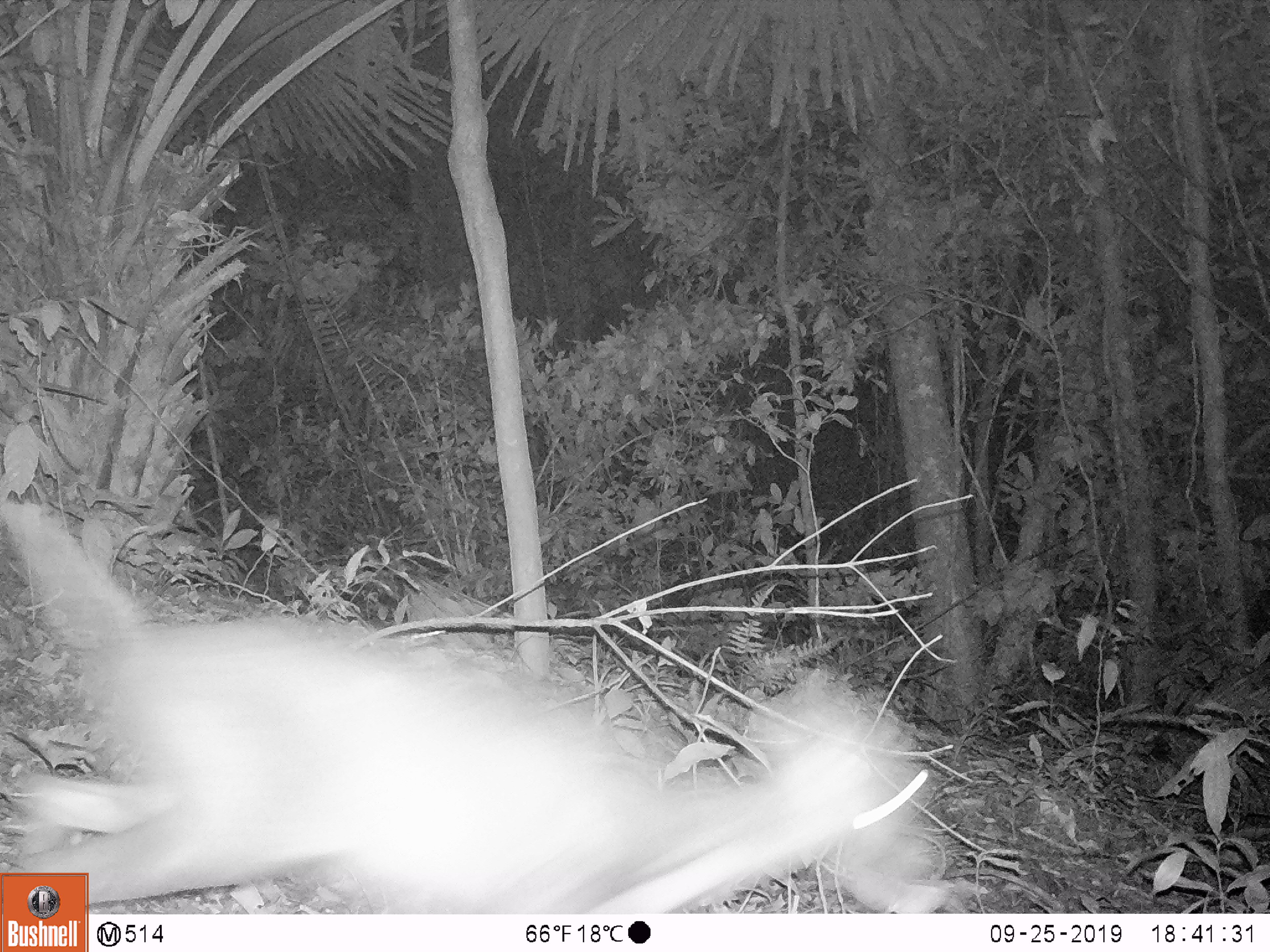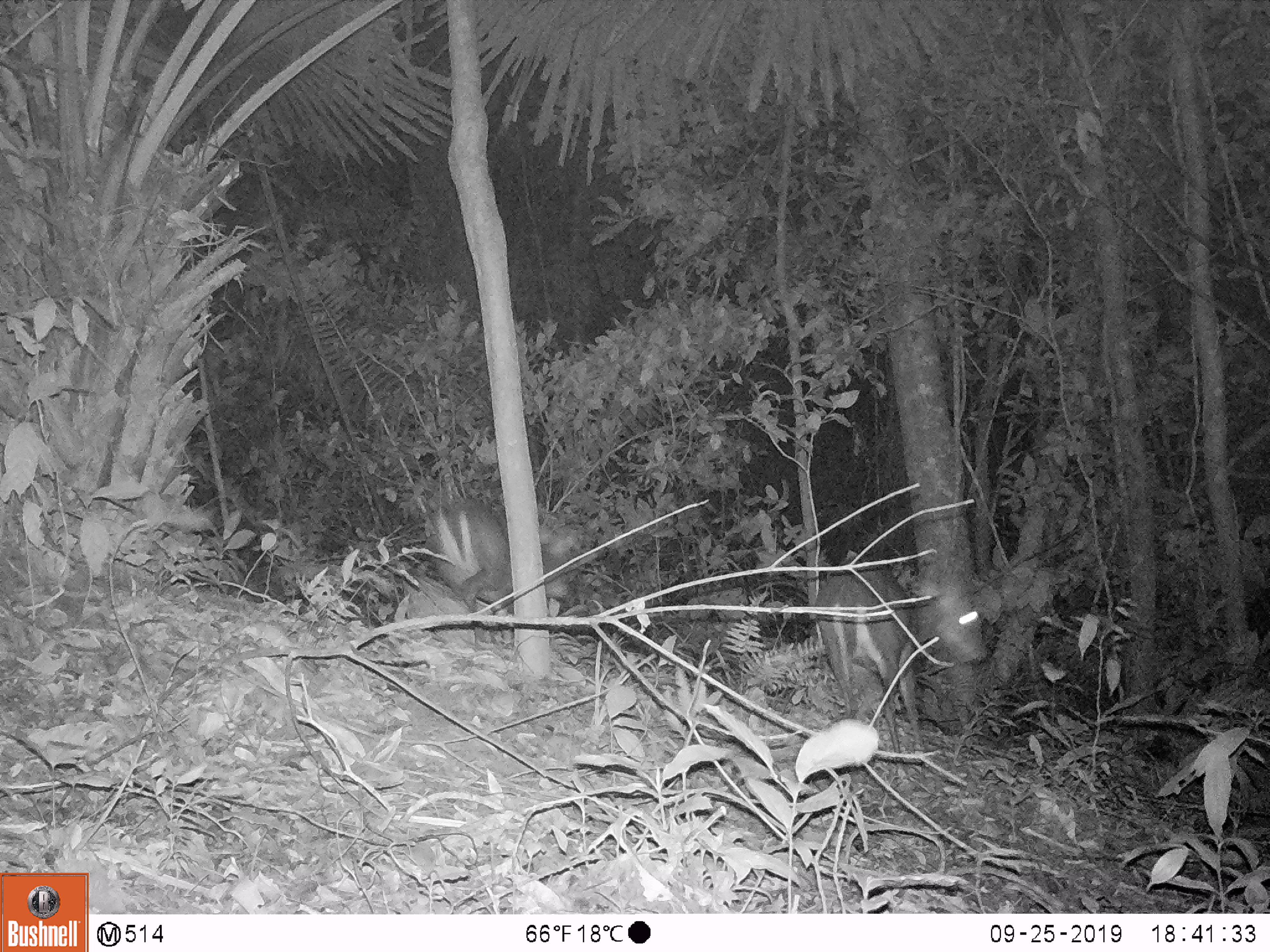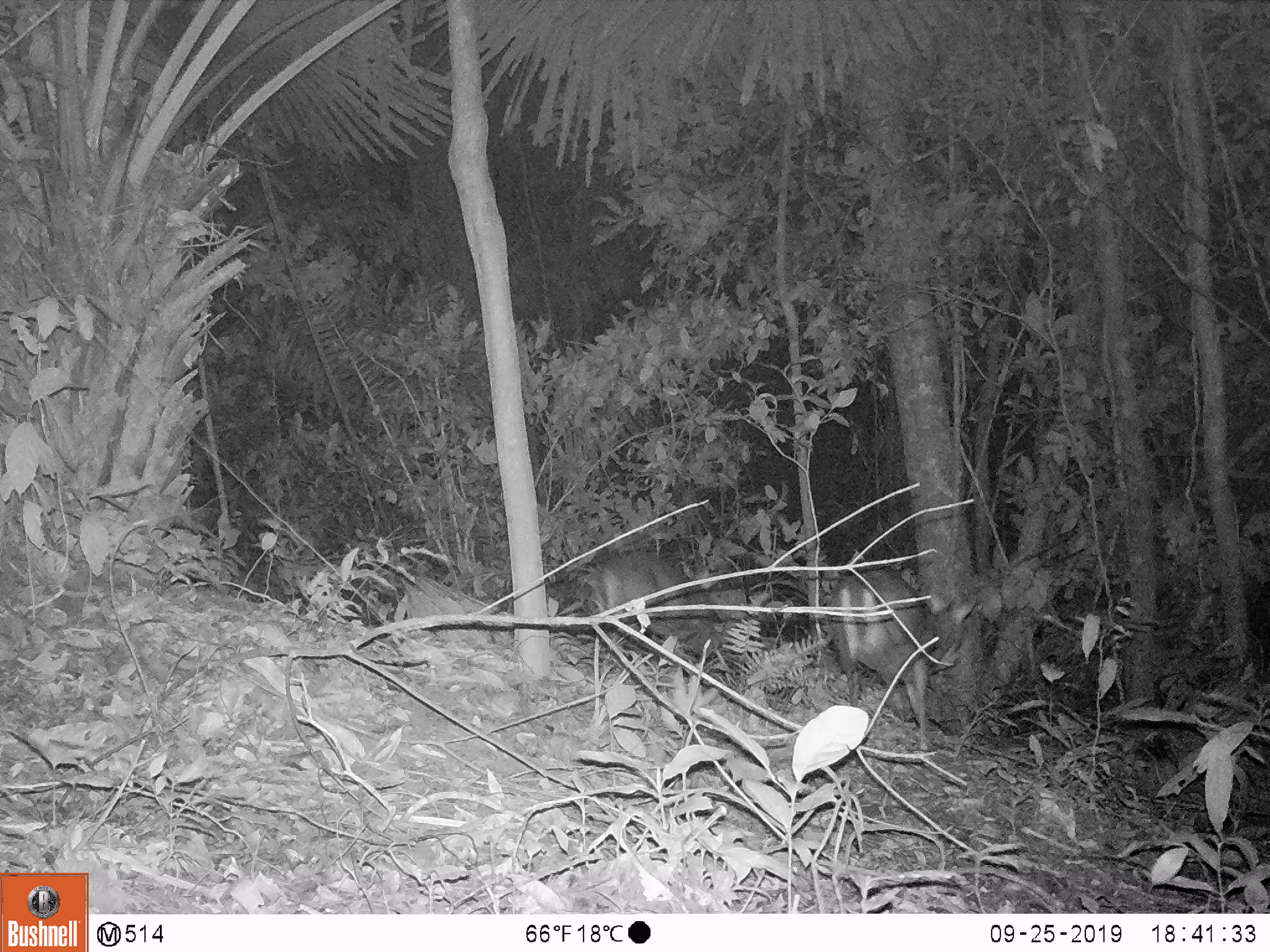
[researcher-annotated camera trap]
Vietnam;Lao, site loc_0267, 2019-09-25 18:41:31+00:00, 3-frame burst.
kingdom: Animalia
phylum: Chordata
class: Mammalia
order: Artiodactyla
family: Cervidae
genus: Muntiacus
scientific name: Muntiacus rooseveltorum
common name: roosevelt's muntjac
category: roosevelts muntjac group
Roosevelts muntjac group (roosevelt's muntjac) (Muntiacus rooseveltorum). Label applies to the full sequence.